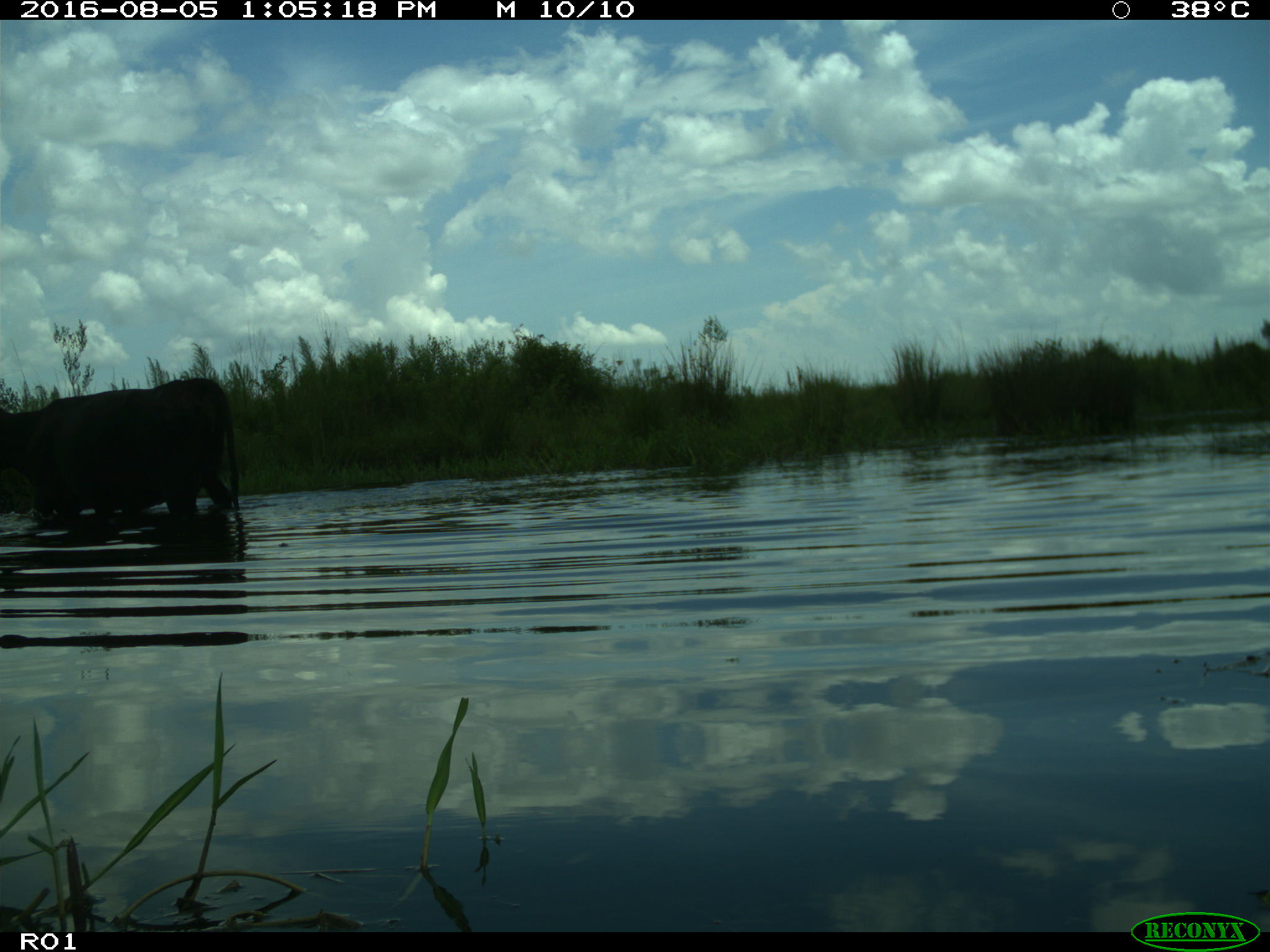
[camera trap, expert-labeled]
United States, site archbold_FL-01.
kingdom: Animalia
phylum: Chordata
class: Mammalia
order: Artiodactyla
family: Bovidae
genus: Bos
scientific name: Bos taurus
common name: domestic cow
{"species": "Bos taurus (domestic cow)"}